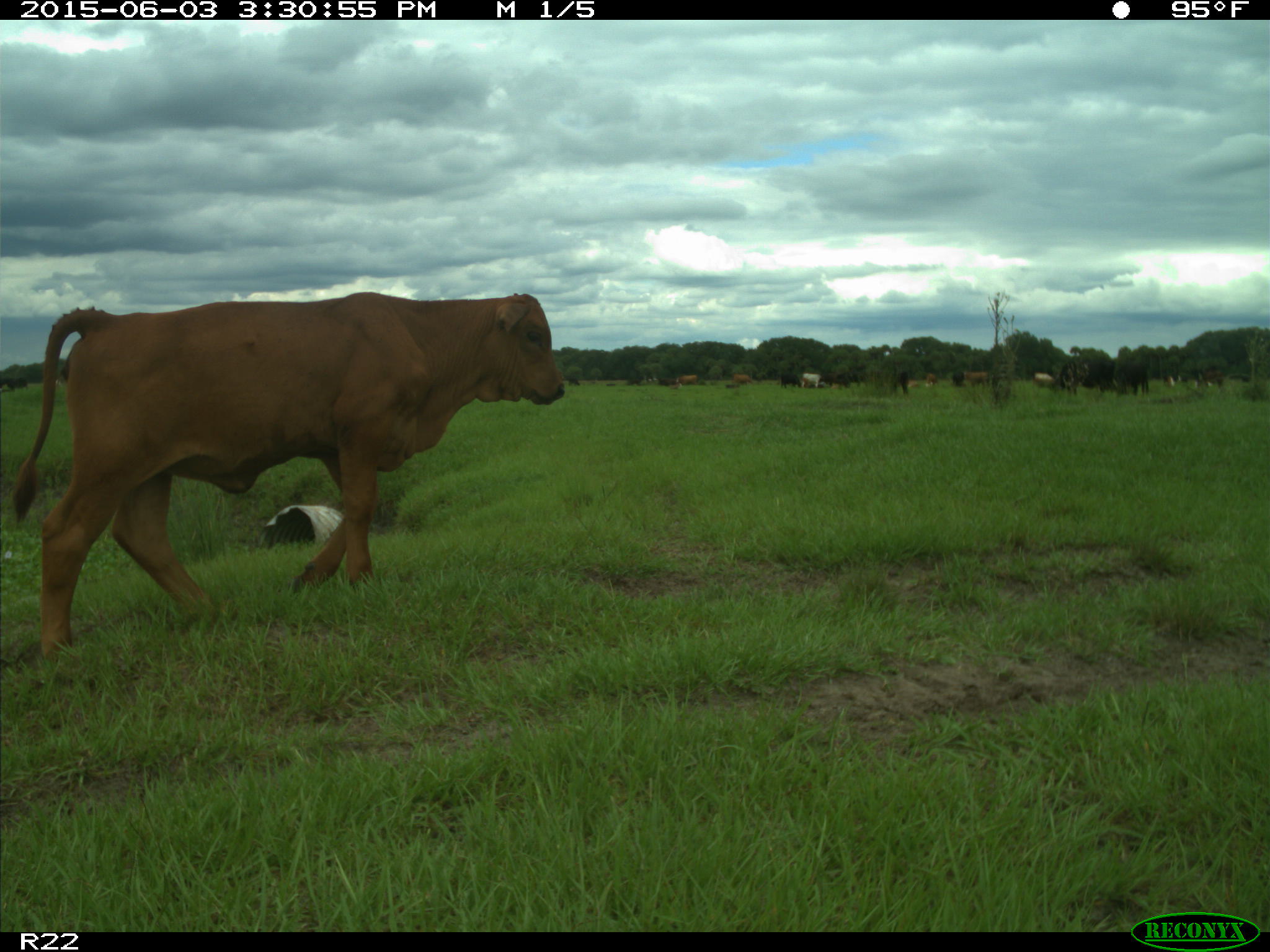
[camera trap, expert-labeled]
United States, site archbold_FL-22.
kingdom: Animalia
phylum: Chordata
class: Mammalia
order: Artiodactyla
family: Bovidae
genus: Bos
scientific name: Bos taurus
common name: domestic cow